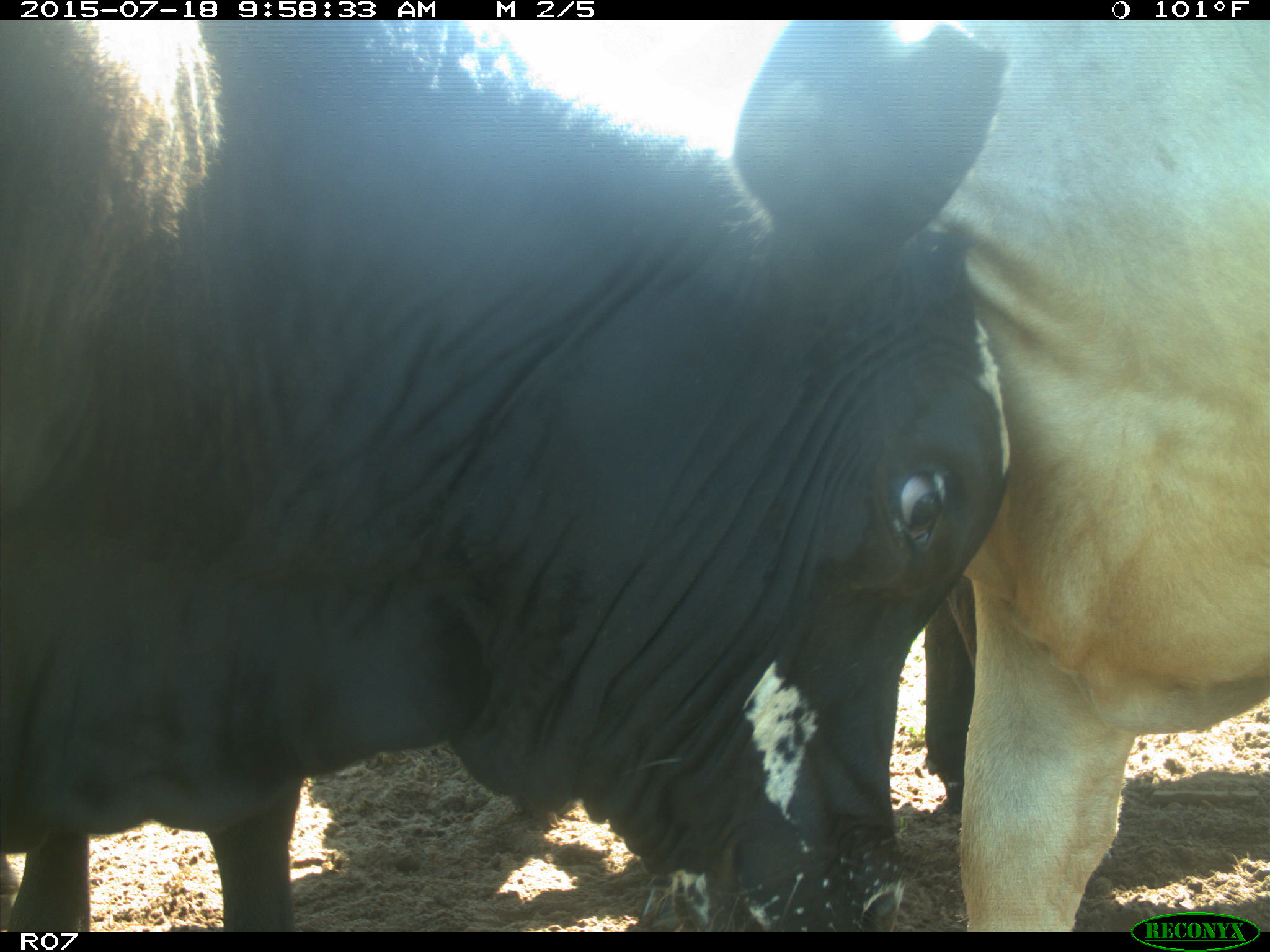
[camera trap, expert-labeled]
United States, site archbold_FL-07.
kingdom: Animalia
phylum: Chordata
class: Mammalia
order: Artiodactyla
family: Bovidae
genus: Bos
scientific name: Bos taurus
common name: domestic cow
Bos taurus (domestic cow).